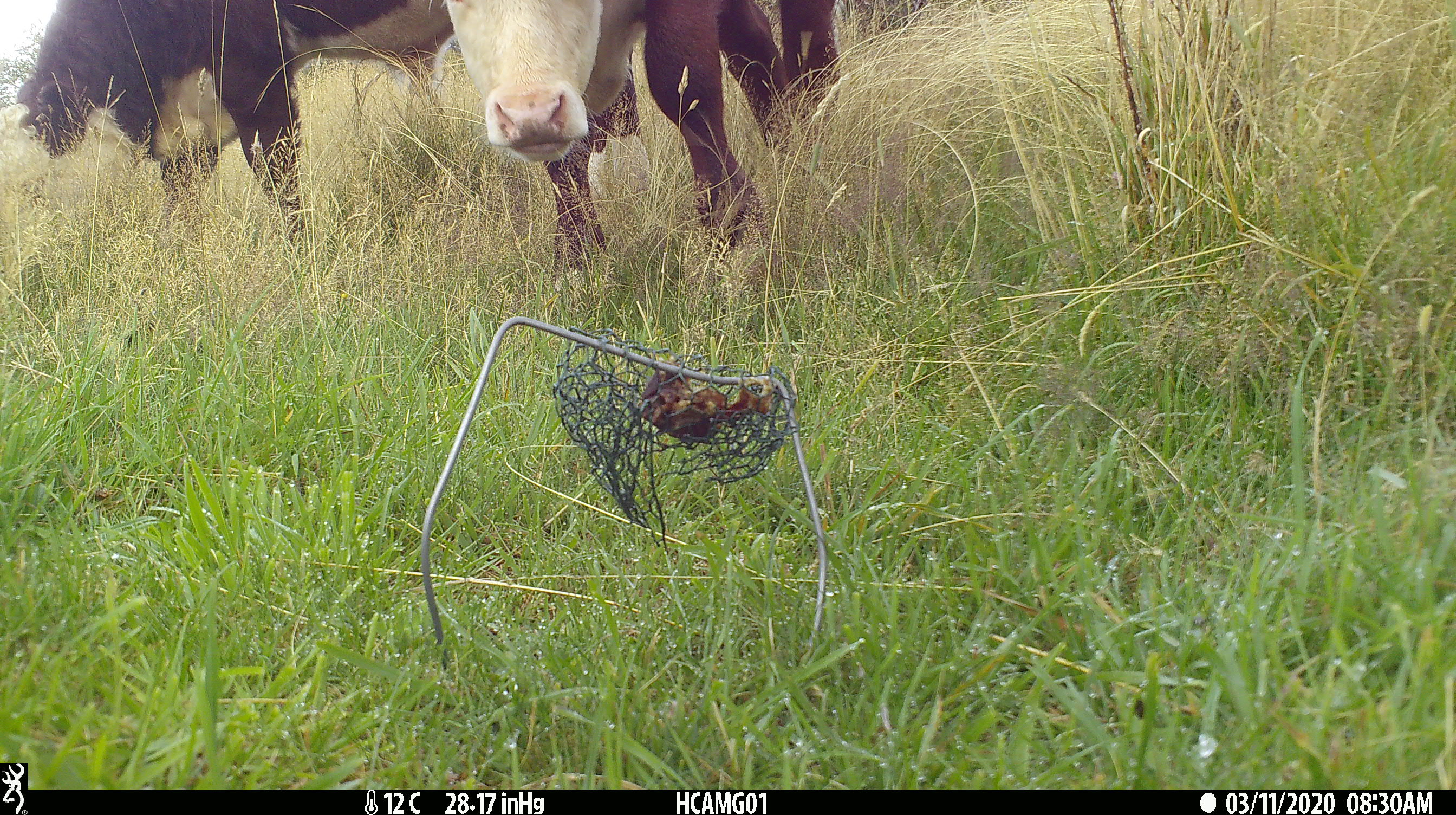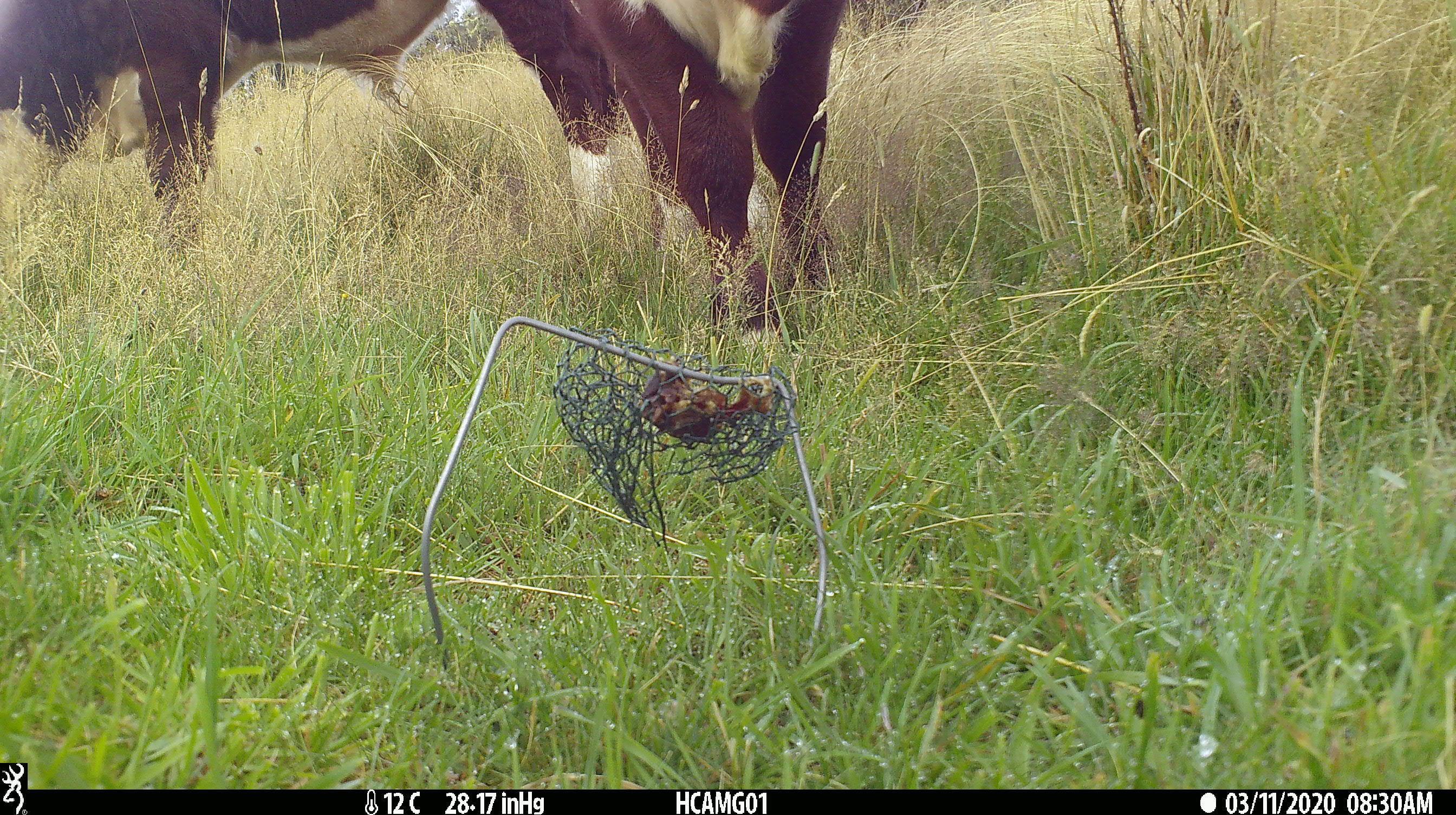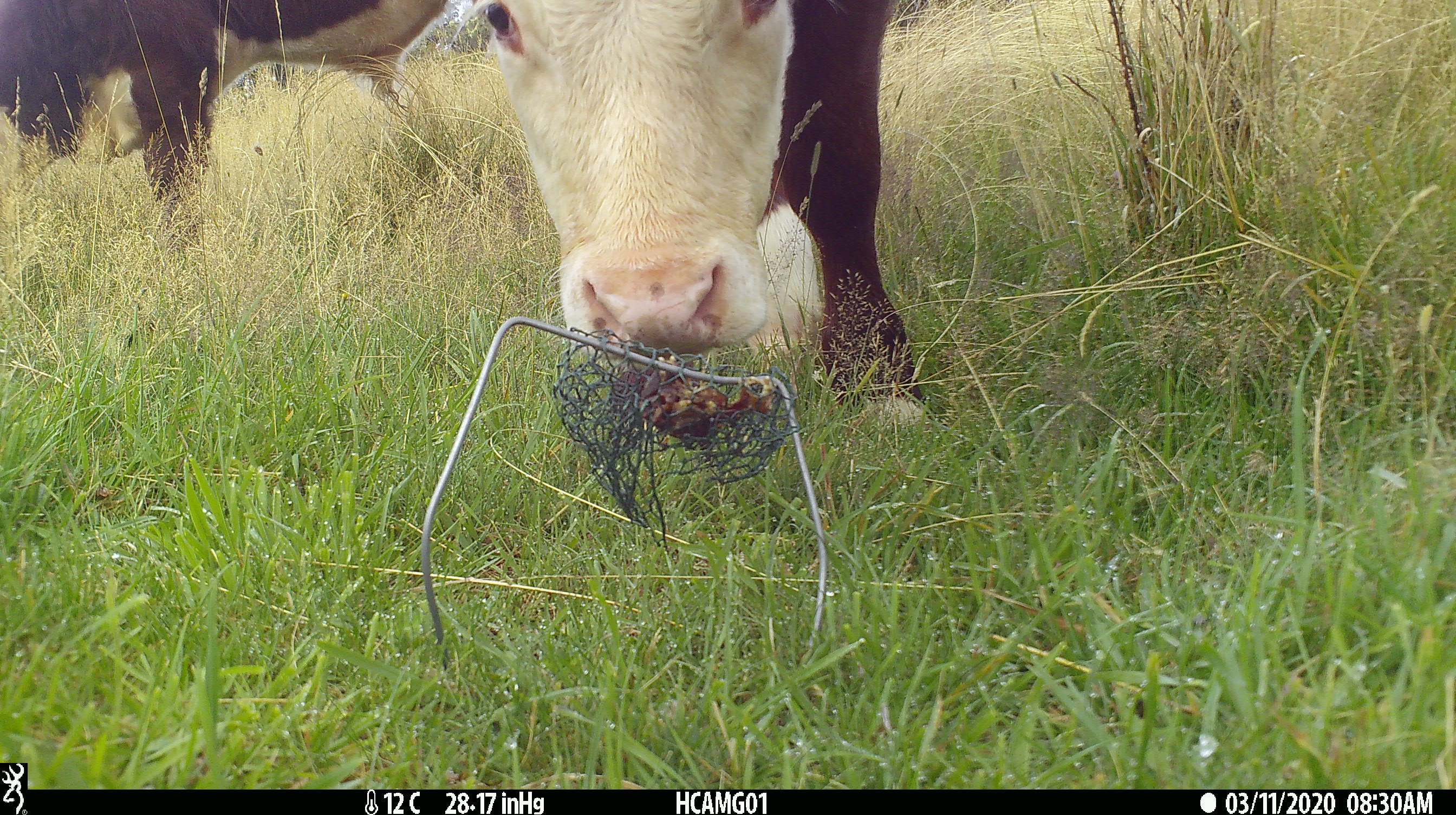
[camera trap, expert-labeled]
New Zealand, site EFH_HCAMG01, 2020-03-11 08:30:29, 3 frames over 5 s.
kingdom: Animalia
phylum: Chordata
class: Mammalia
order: Artiodactyla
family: Bovidae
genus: Bos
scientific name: Bos taurus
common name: domestic cow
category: cow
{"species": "cow (domestic cow) (Bos taurus)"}